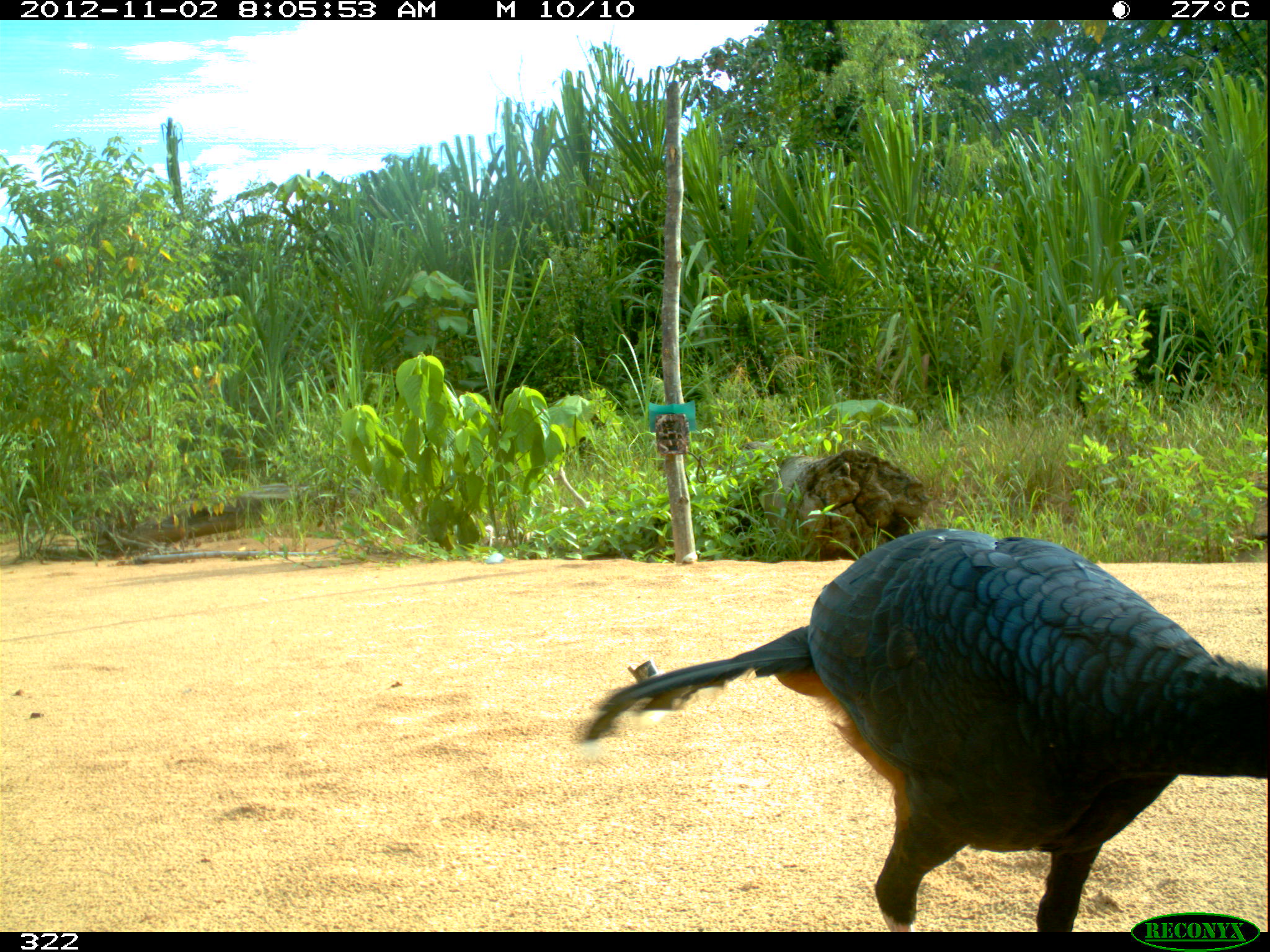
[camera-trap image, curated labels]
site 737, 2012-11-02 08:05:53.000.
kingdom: Animalia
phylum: Chordata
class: Aves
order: Galliformes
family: Cracidae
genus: Mitu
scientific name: Mitu tuberosum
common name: razor-billed curassow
Mitu tuberosum (razor-billed curassow).